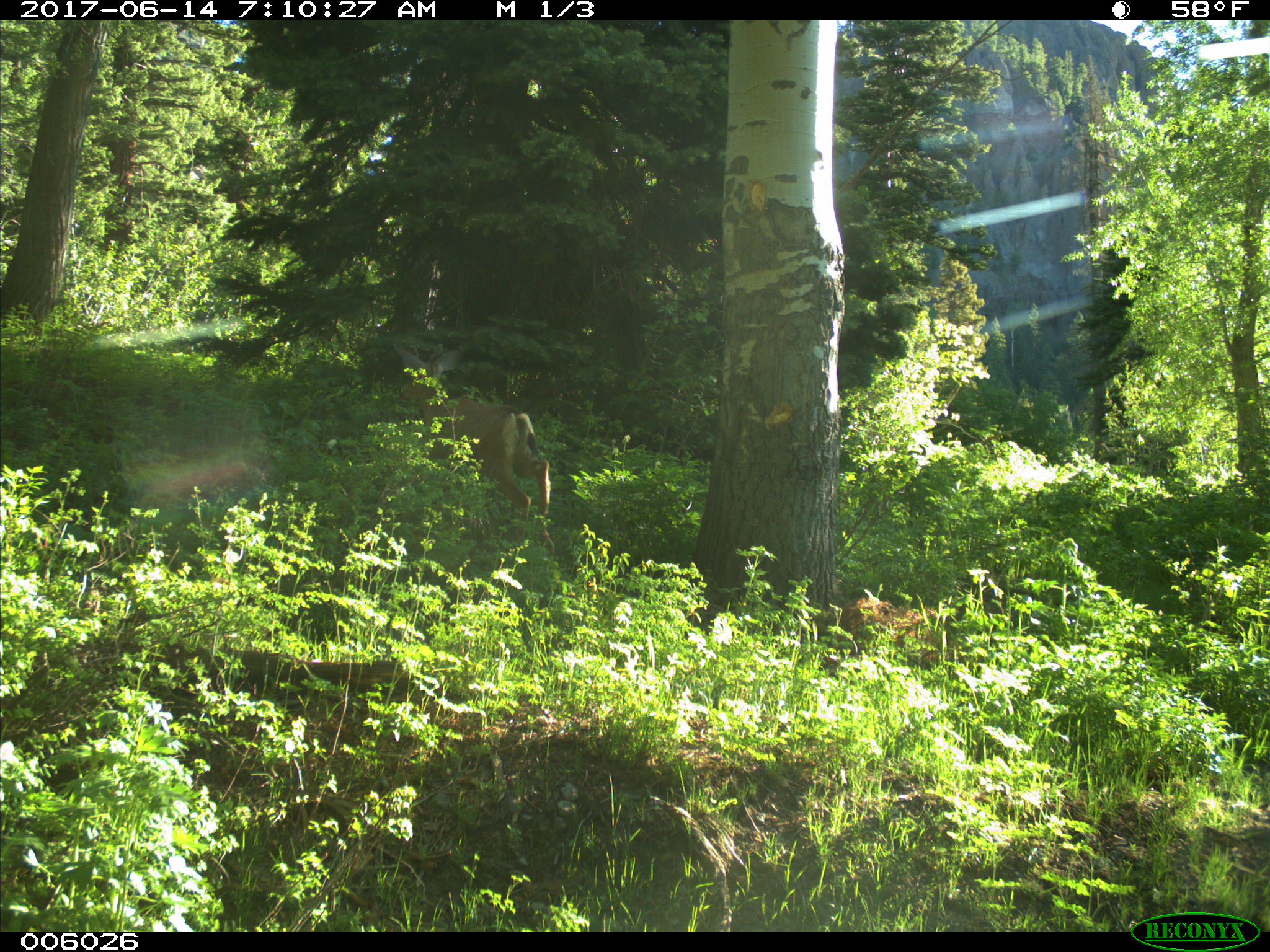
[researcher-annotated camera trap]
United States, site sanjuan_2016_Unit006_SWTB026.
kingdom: Animalia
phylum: Chordata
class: Mammalia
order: Artiodactyla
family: Cervidae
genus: Odocoileus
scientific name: Odocoileus hemionus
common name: mule deer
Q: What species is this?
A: Odocoileus hemionus (mule deer).